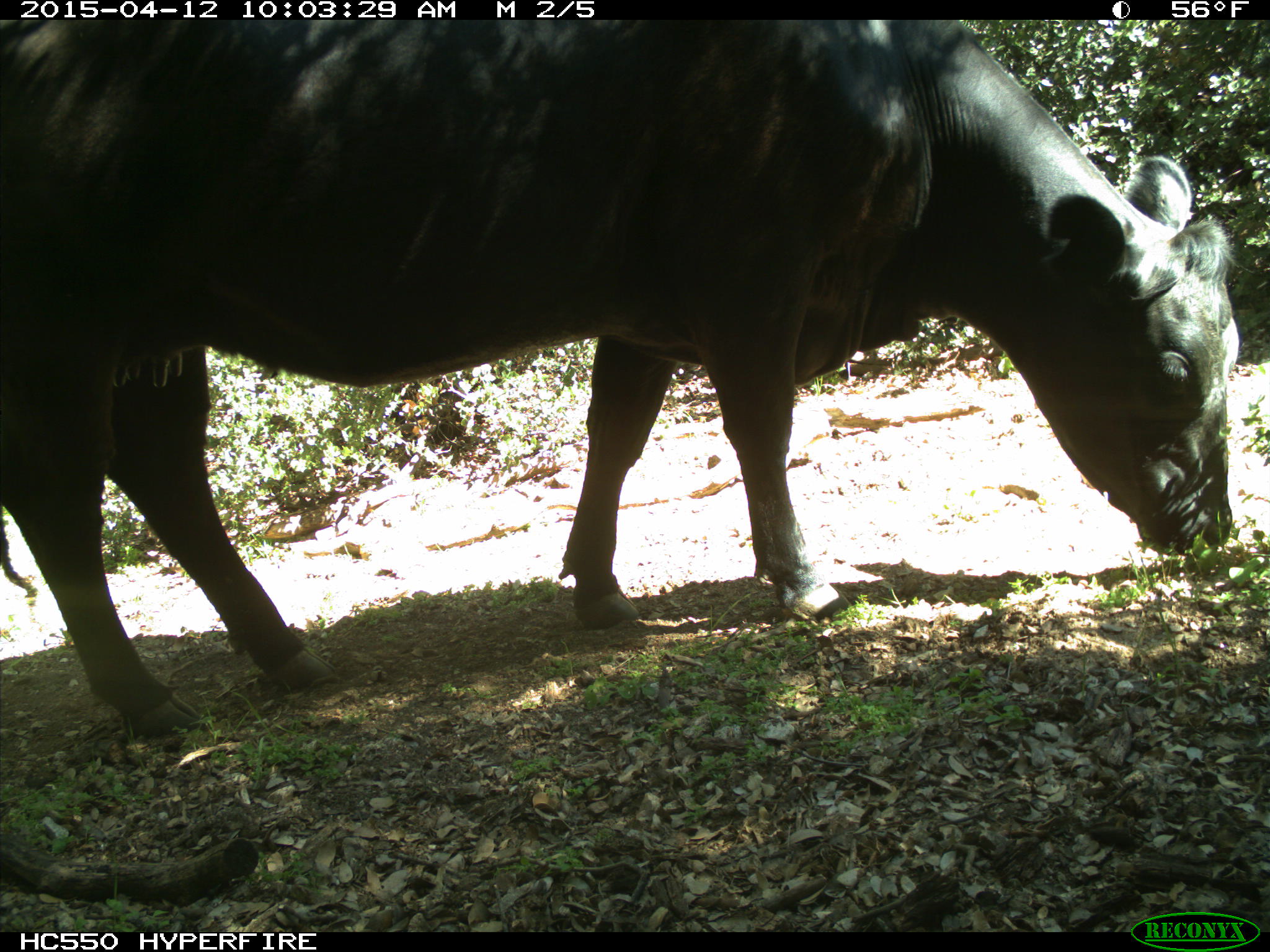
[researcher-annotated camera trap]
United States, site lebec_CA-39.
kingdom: Animalia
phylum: Chordata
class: Mammalia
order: Artiodactyla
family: Bovidae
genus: Bos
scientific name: Bos taurus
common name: domestic cow